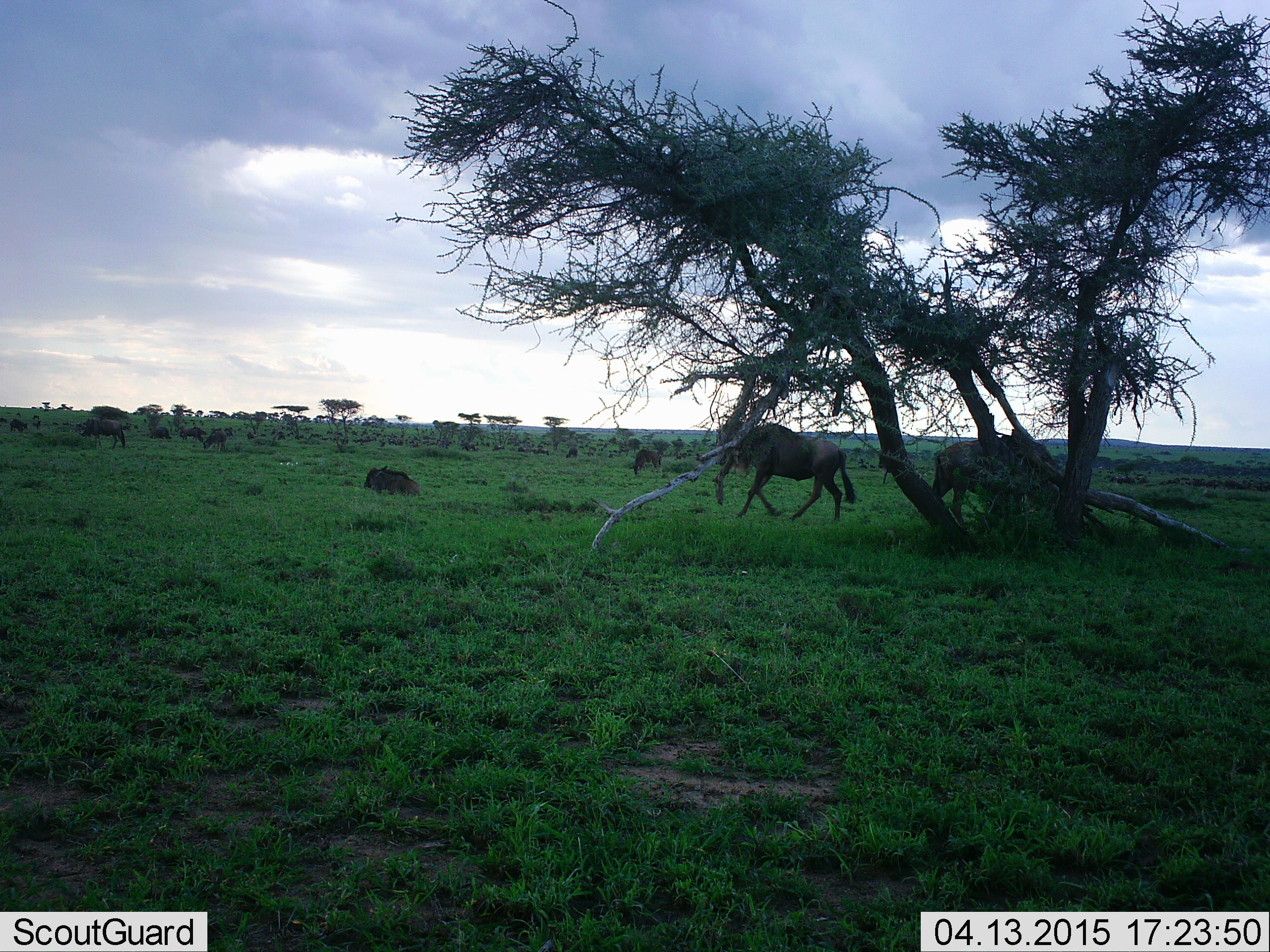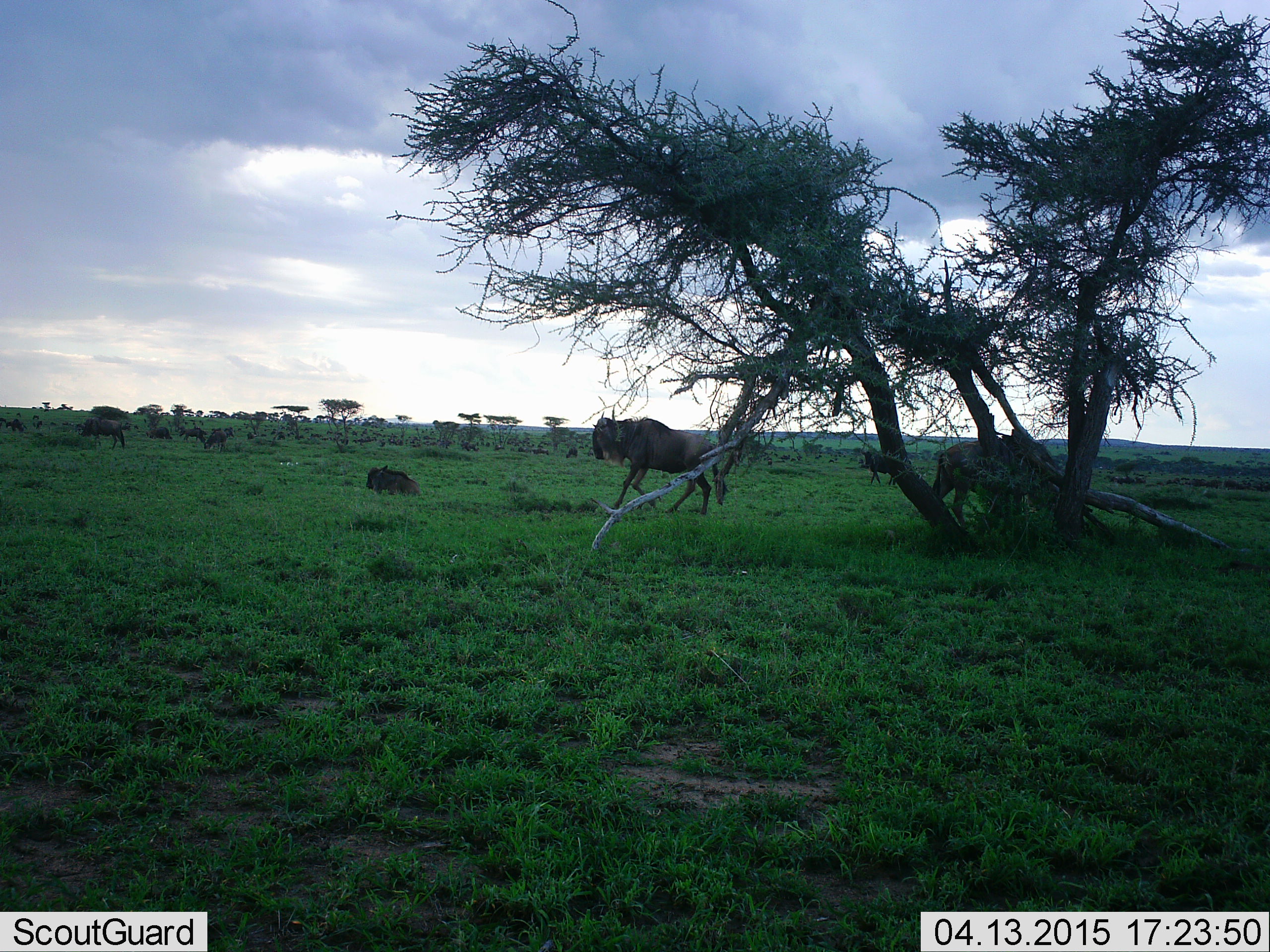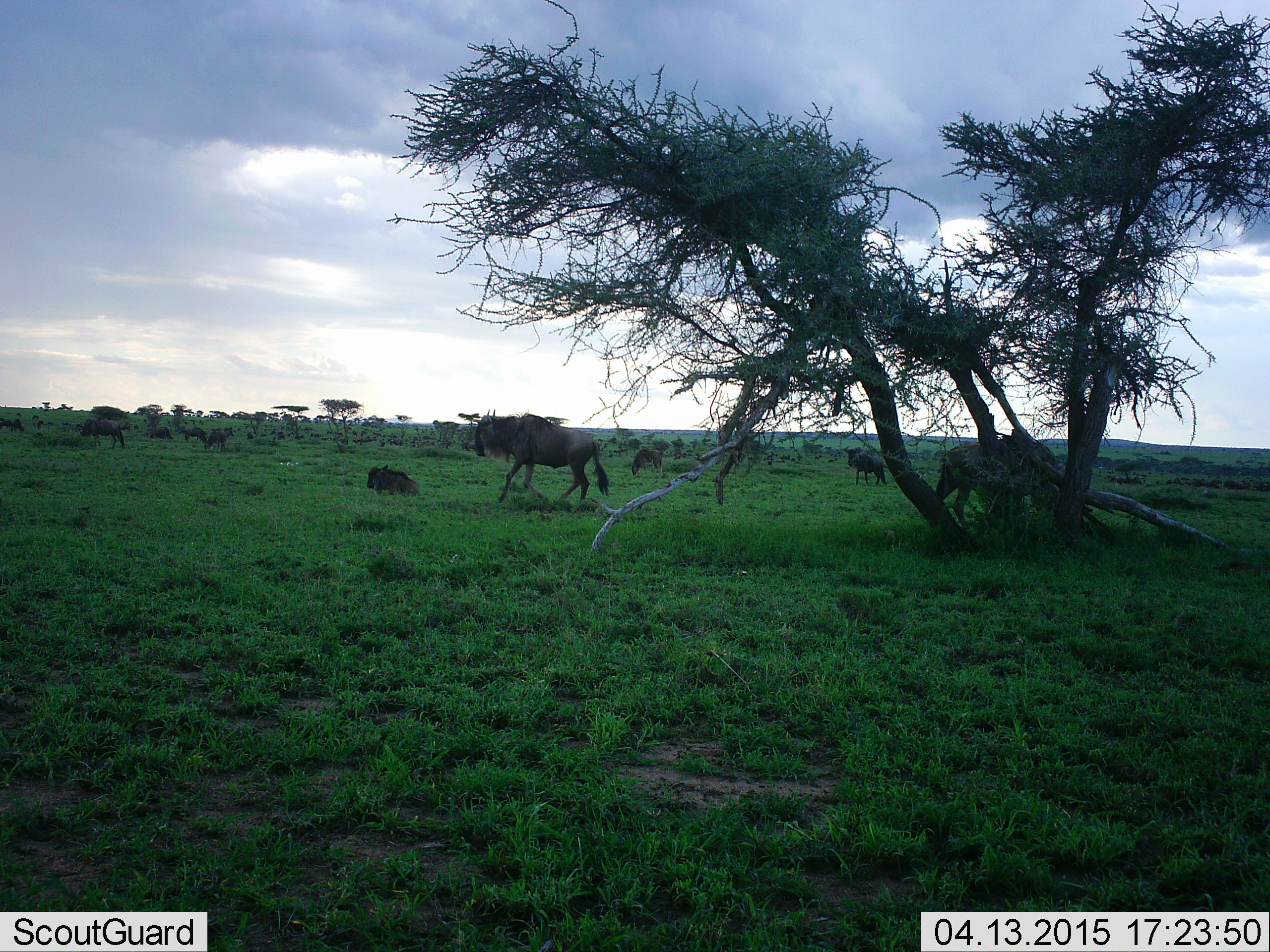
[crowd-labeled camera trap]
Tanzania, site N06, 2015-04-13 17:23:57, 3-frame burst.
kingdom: Animalia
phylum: Chordata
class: Mammalia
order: Artiodactyla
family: Bovidae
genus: Connochaetes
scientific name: Connochaetes taurinus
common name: blue wildebeest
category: wildebeest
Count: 4.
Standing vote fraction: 60%.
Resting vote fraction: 60%.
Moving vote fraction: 90%.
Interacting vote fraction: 0%.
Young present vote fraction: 10%.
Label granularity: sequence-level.